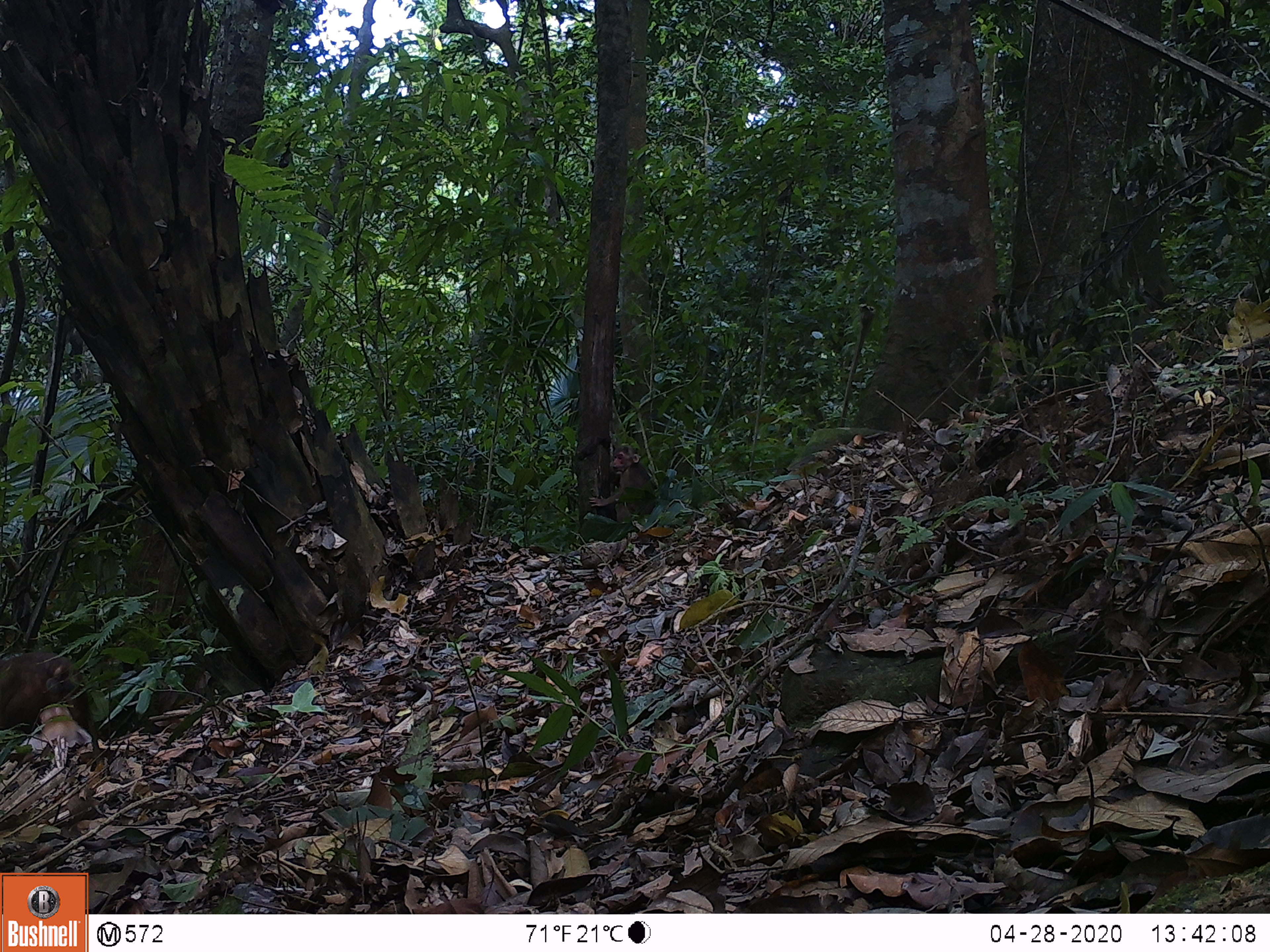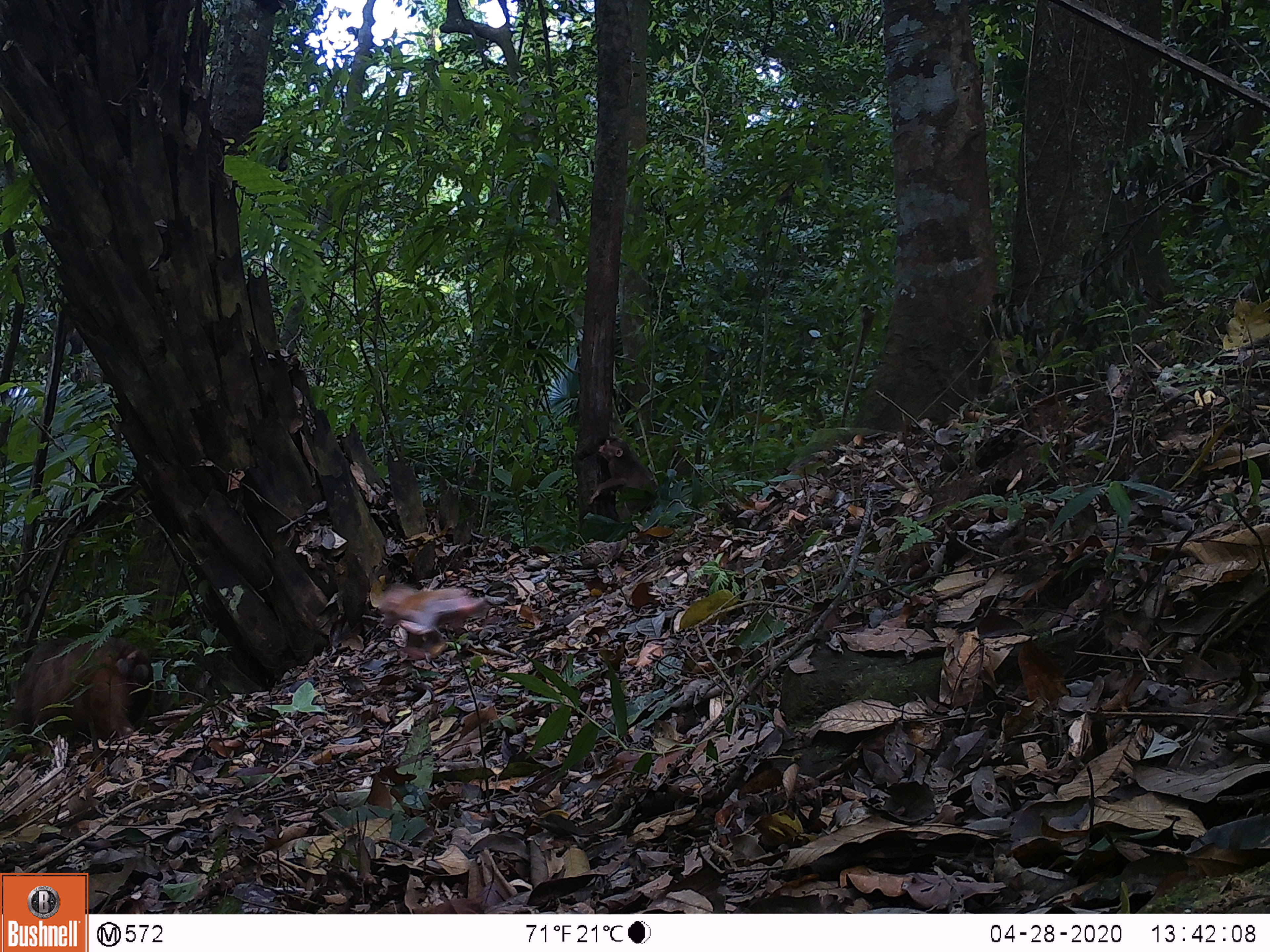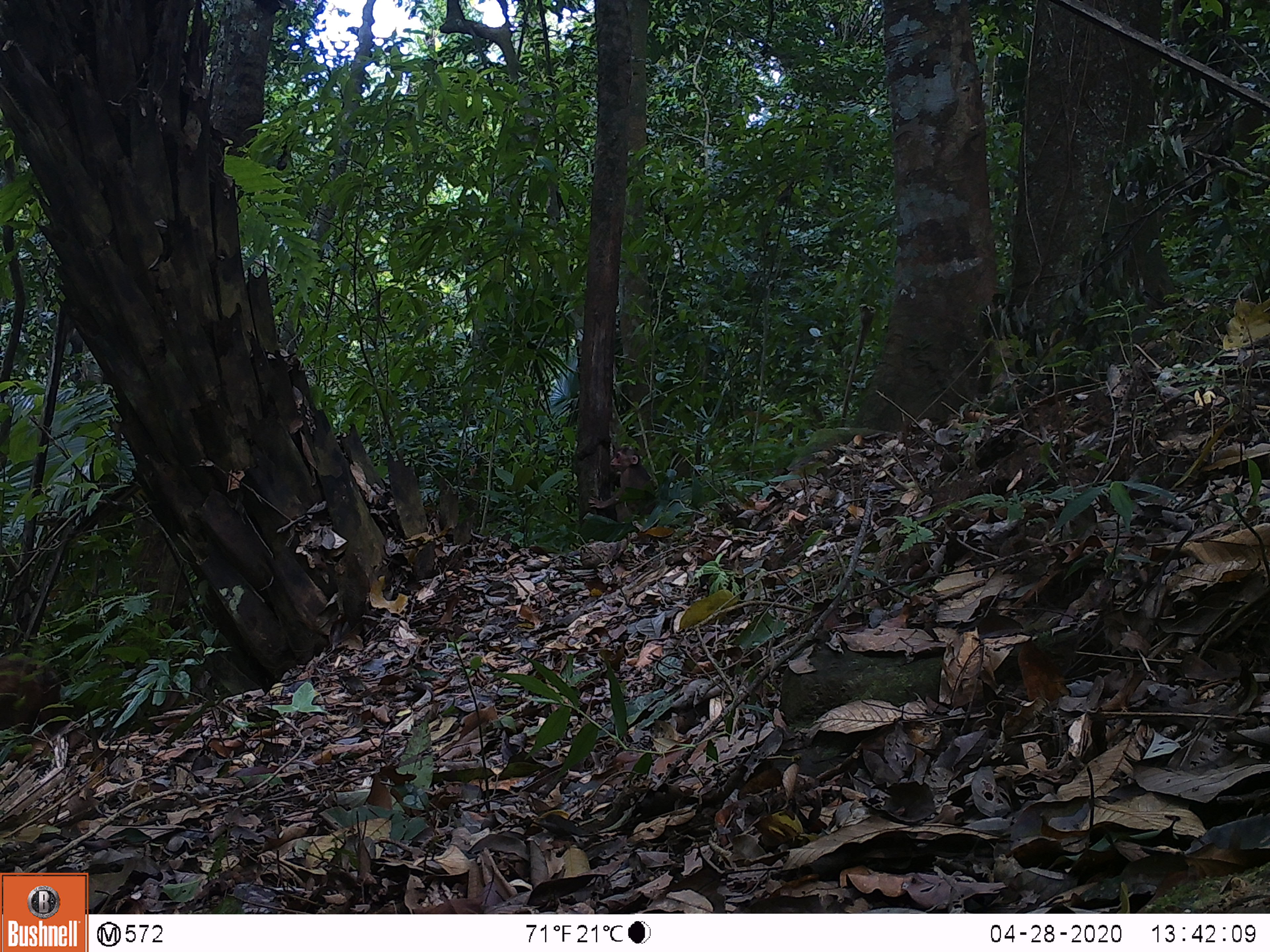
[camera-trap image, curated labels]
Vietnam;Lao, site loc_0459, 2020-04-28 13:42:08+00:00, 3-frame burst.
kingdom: Animalia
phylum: Chordata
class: Mammalia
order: Primates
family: Cercopithecidae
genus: Macaca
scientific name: Macaca arctoides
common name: stump-tailed macaque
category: stump tailed macaque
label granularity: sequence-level